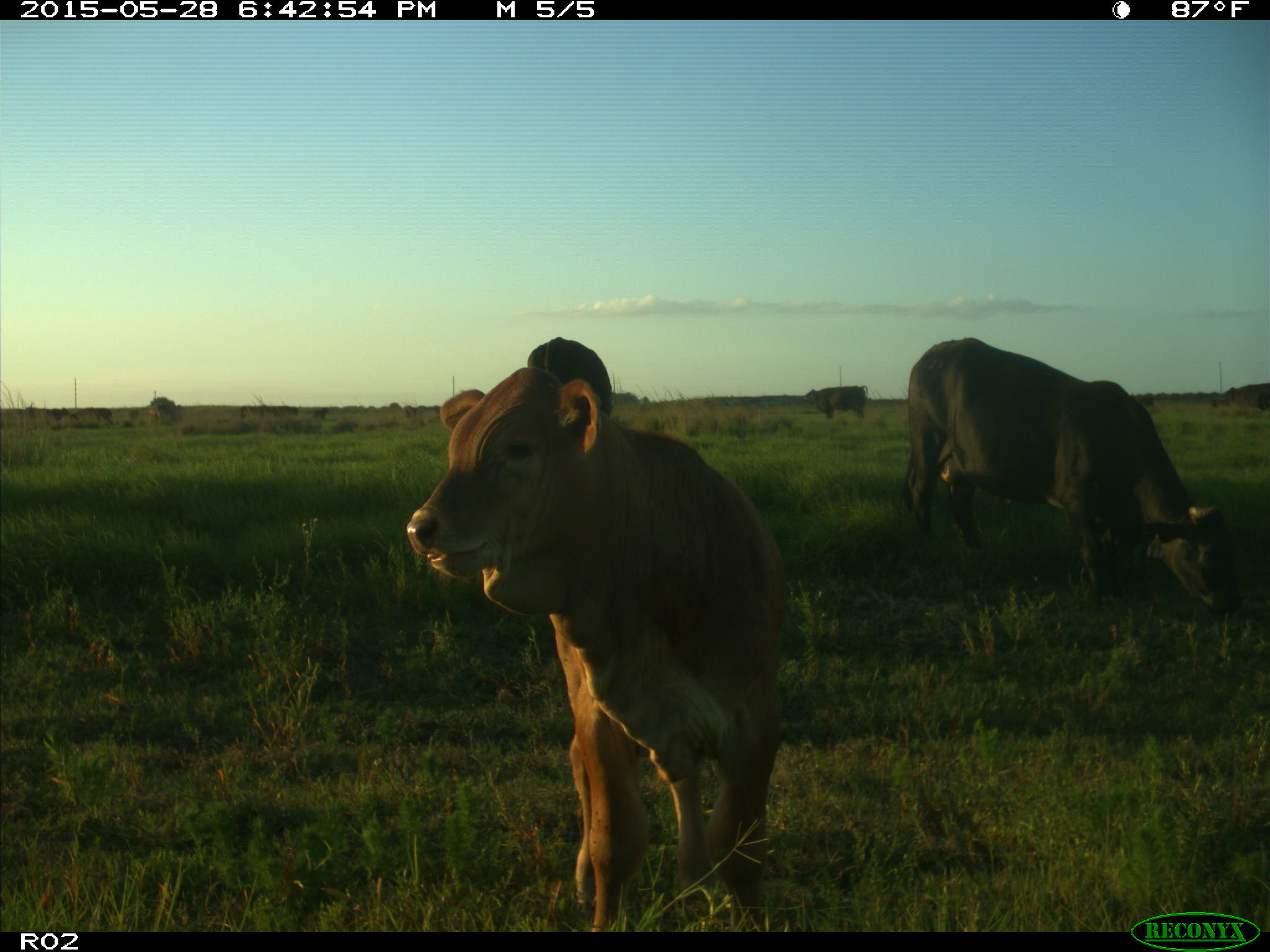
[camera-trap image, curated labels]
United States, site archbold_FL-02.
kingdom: Animalia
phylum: Chordata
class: Mammalia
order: Artiodactyla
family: Bovidae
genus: Bos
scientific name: Bos taurus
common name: domestic cow